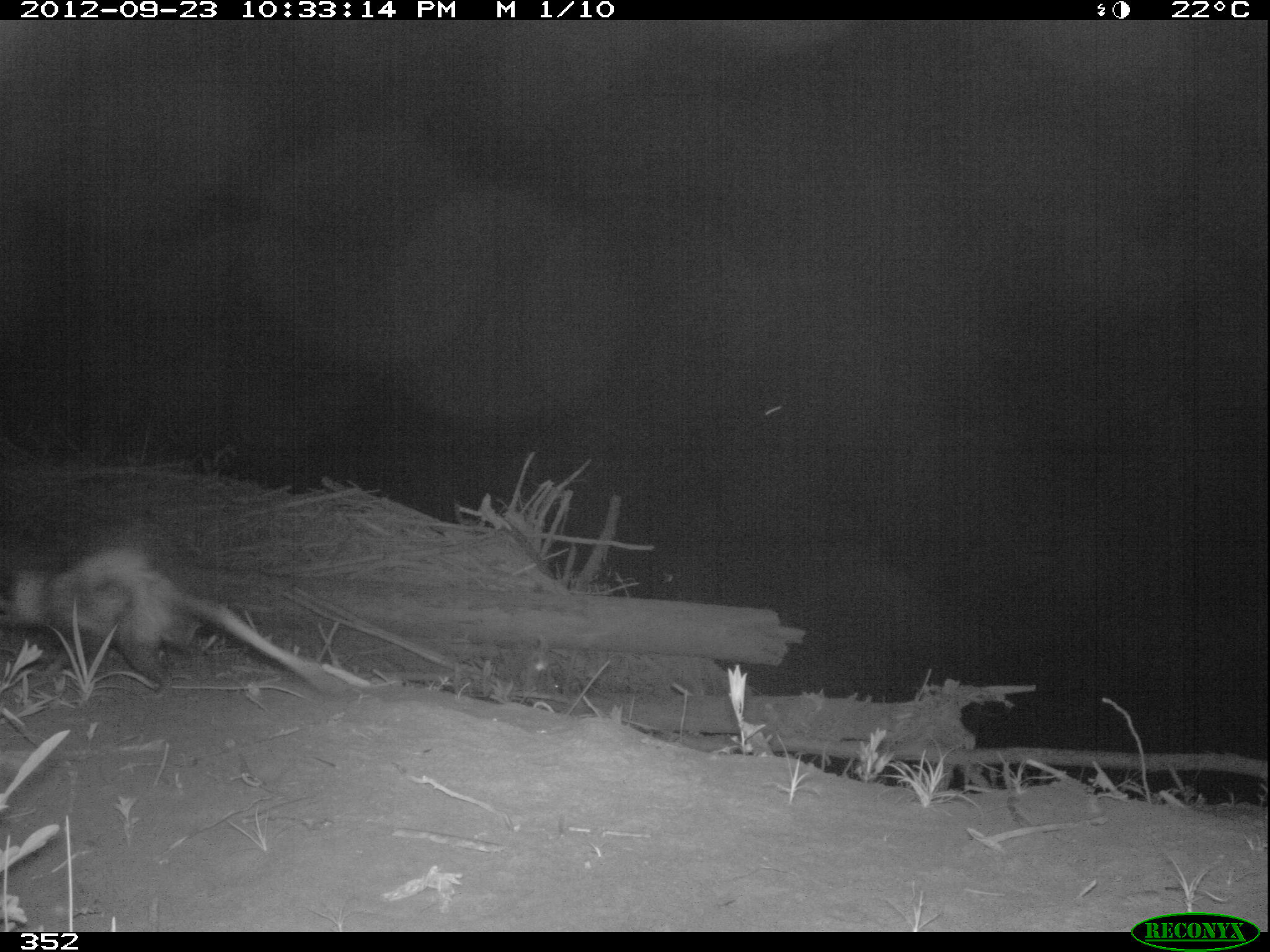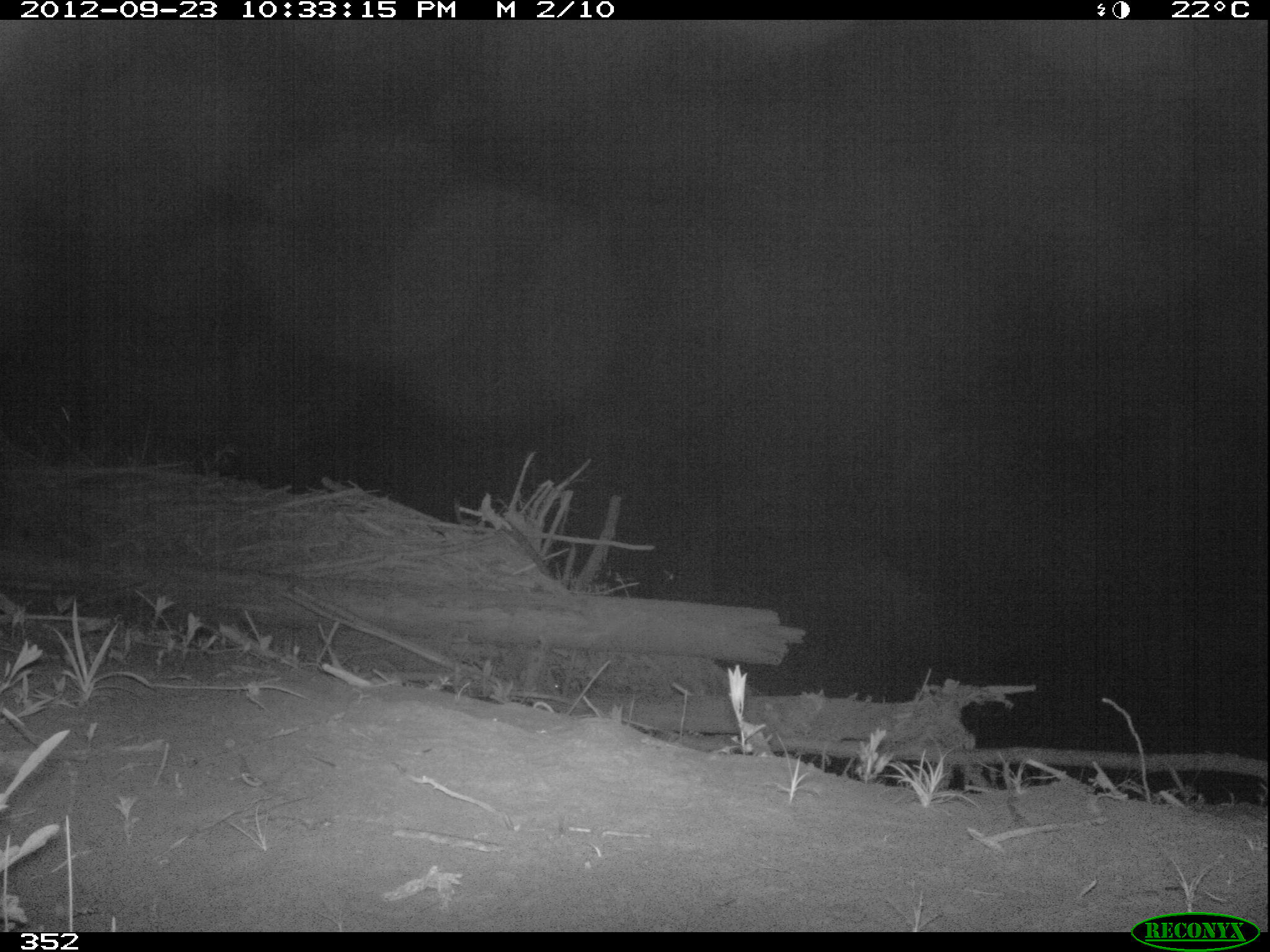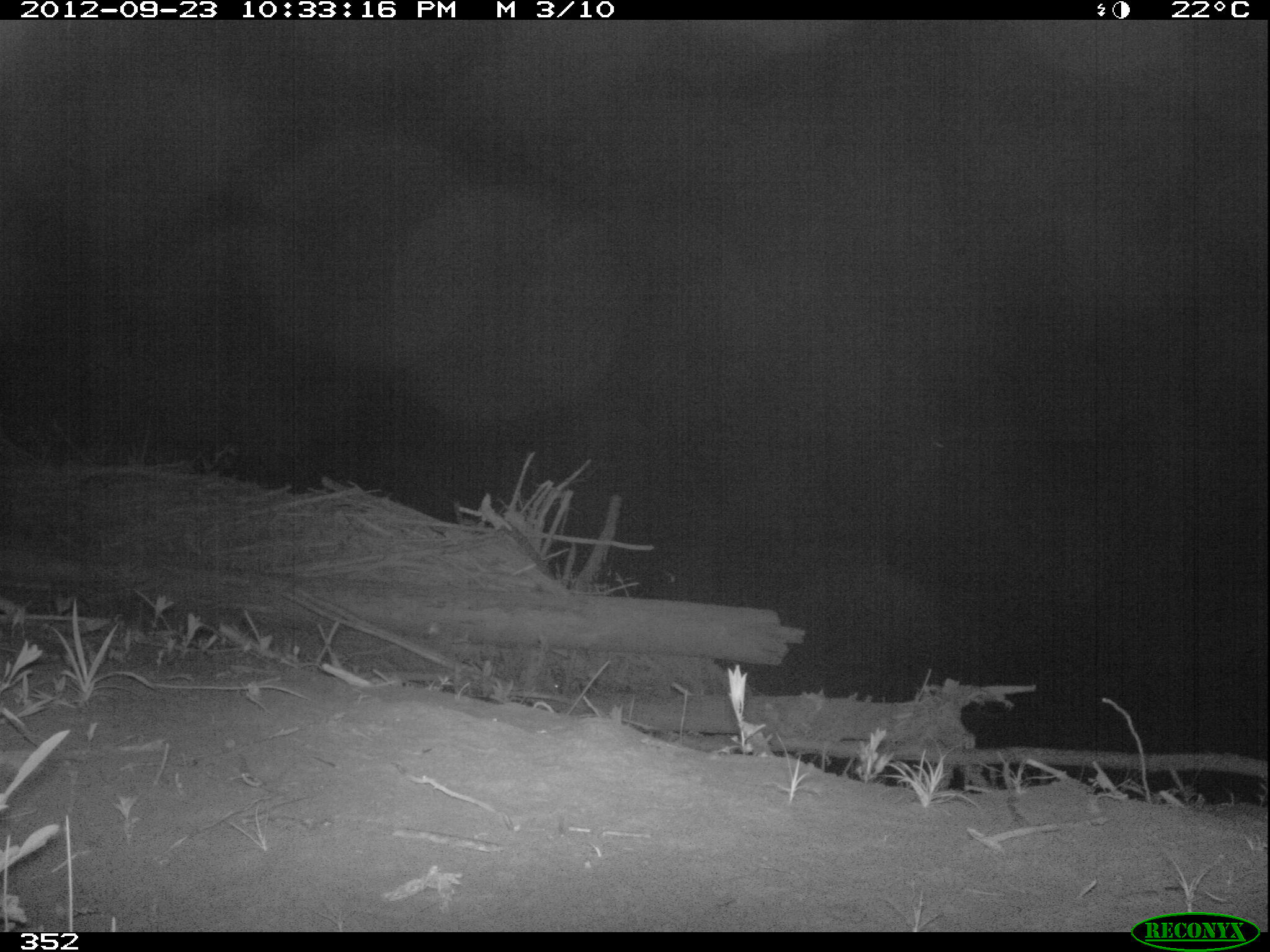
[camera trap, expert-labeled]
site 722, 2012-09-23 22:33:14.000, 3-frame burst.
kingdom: Animalia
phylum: Chordata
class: Mammalia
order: Didelphimorphia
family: Didelphidae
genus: Didelphis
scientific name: Didelphis marsupialis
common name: southern opossum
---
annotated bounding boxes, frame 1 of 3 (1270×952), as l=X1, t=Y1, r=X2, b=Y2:
didelphis marsupialis: l=0, t=550, r=342, b=694